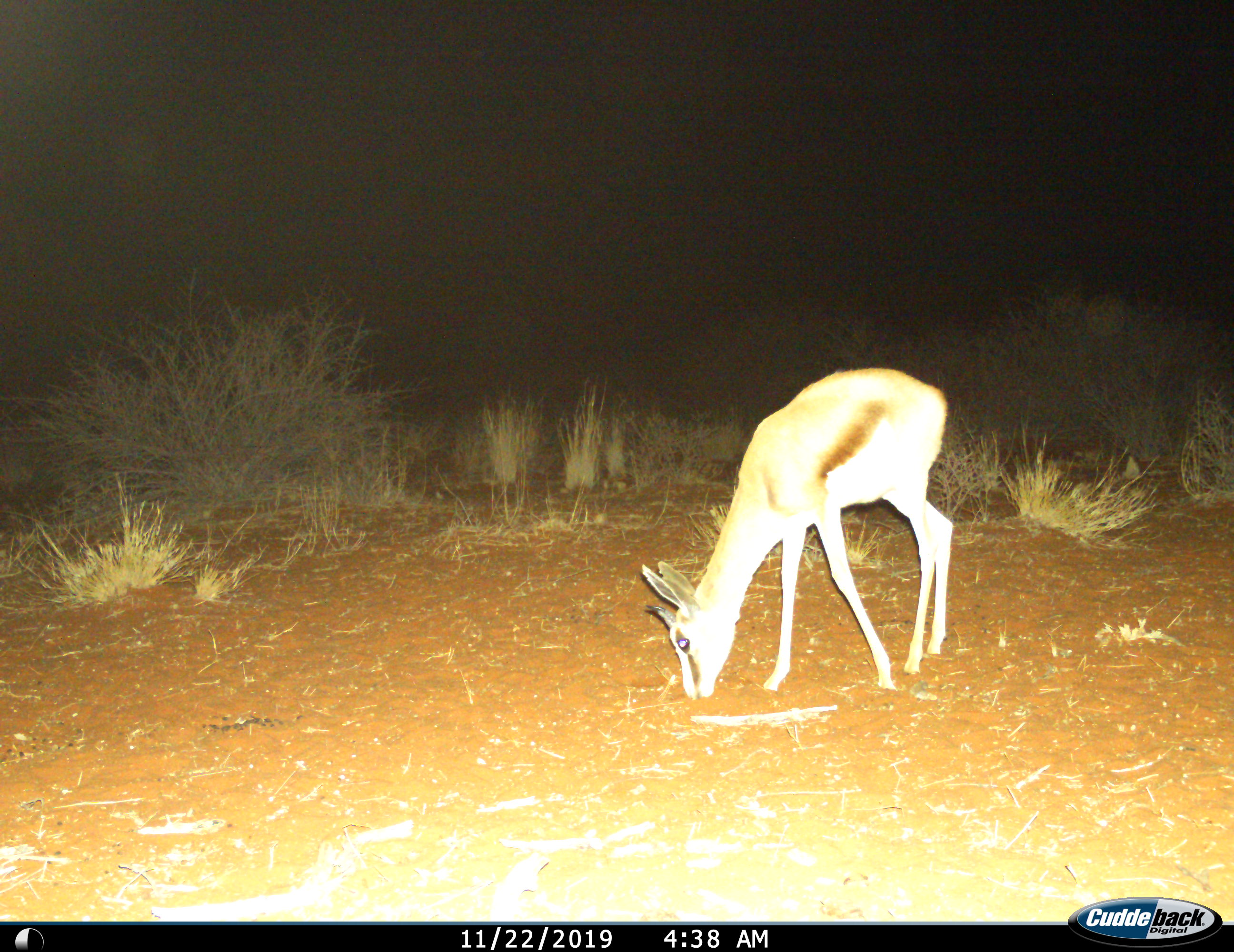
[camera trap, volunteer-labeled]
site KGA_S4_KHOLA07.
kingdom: Animalia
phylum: Chordata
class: Mammalia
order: Artiodactyla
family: Bovidae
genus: Antidorcas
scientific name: Antidorcas marsupialis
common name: springbok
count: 1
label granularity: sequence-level